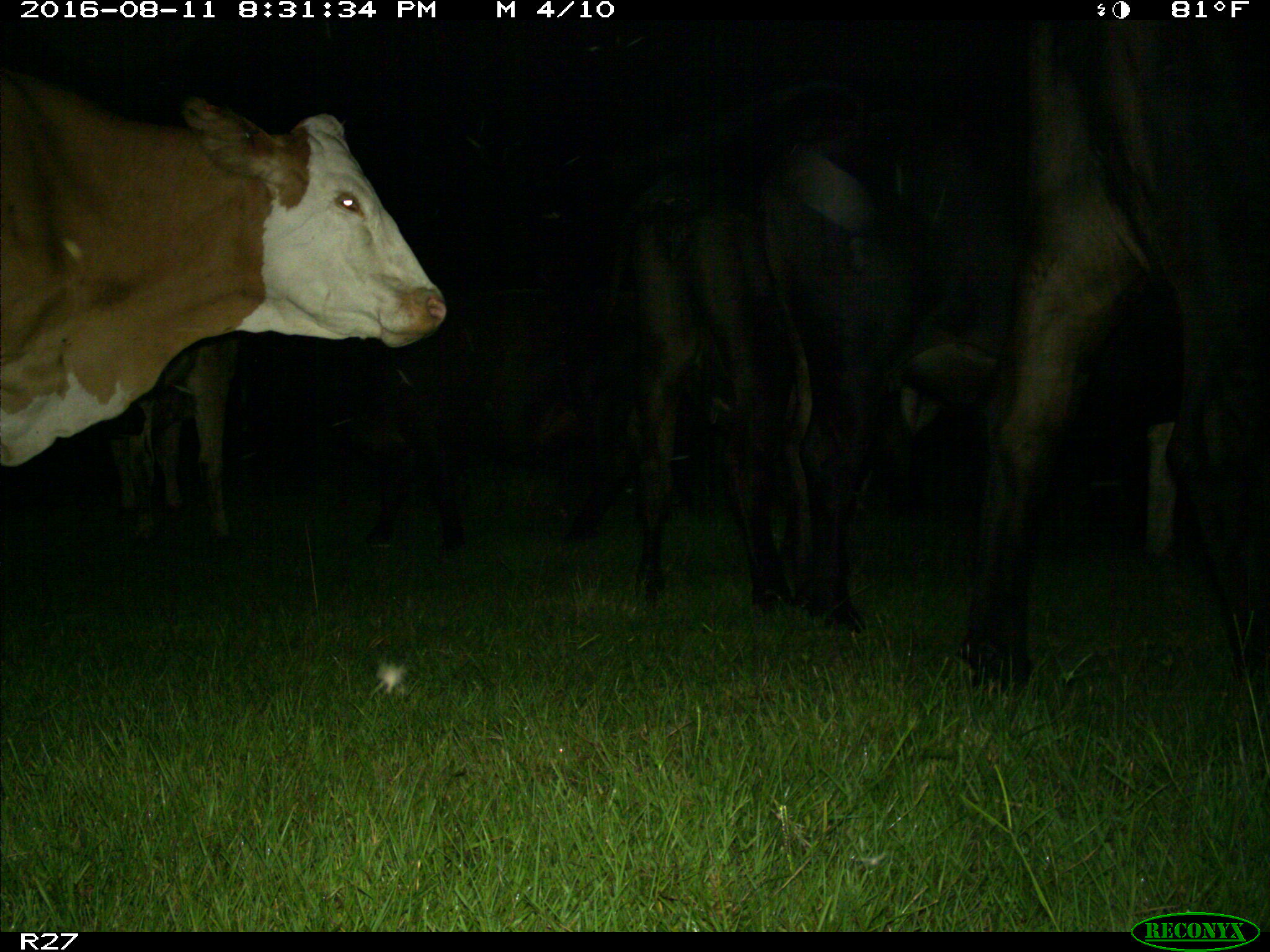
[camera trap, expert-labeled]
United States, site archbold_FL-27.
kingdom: Animalia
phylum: Chordata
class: Mammalia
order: Artiodactyla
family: Bovidae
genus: Bos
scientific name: Bos taurus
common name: domestic cow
Bos taurus (domestic cow).